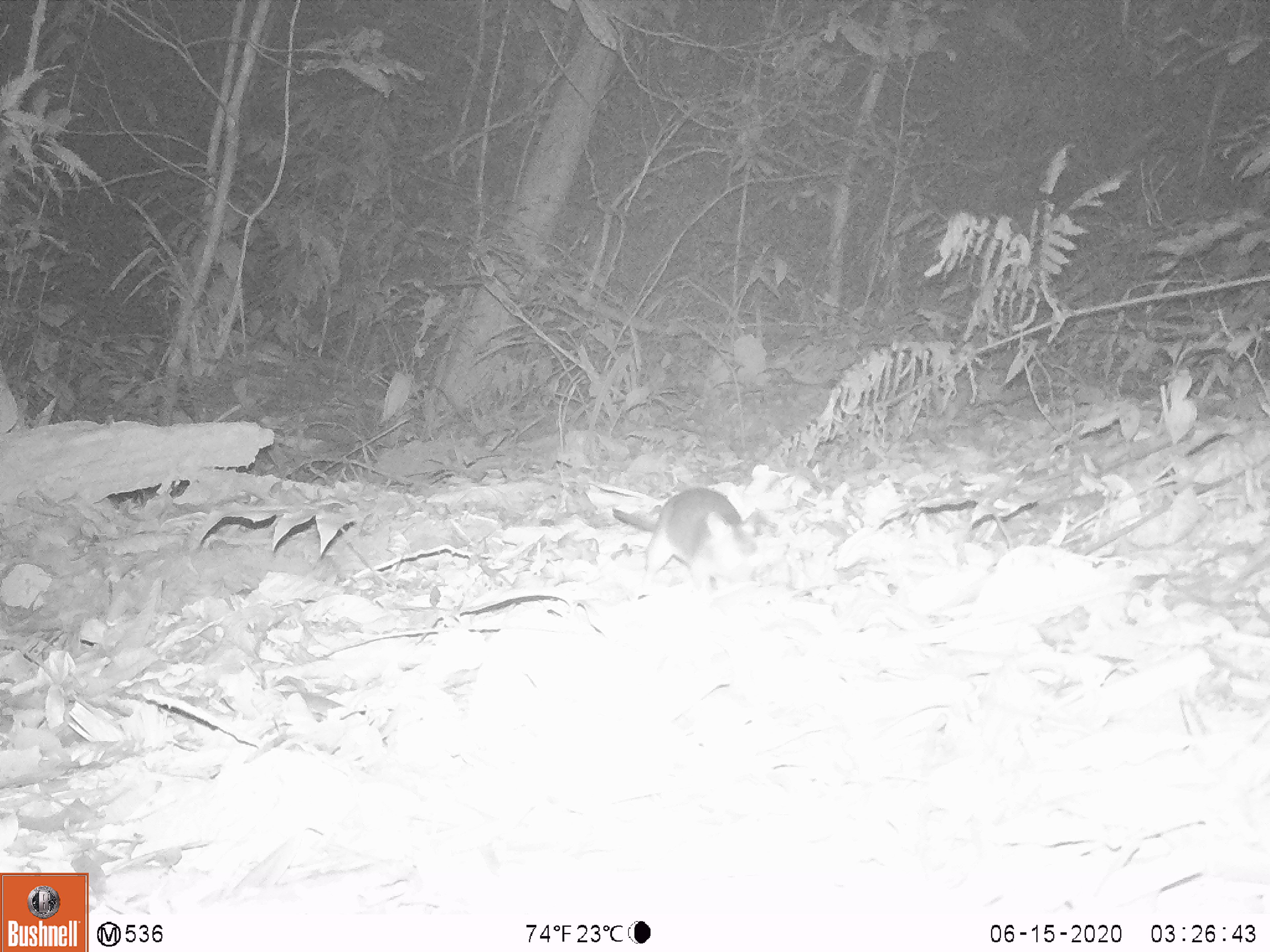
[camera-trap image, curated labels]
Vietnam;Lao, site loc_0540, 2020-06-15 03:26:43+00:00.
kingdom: Animalia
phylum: Chordata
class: Mammalia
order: Rodentia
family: Muridae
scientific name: Muridae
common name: old-world mice and rats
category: unidentified murid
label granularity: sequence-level